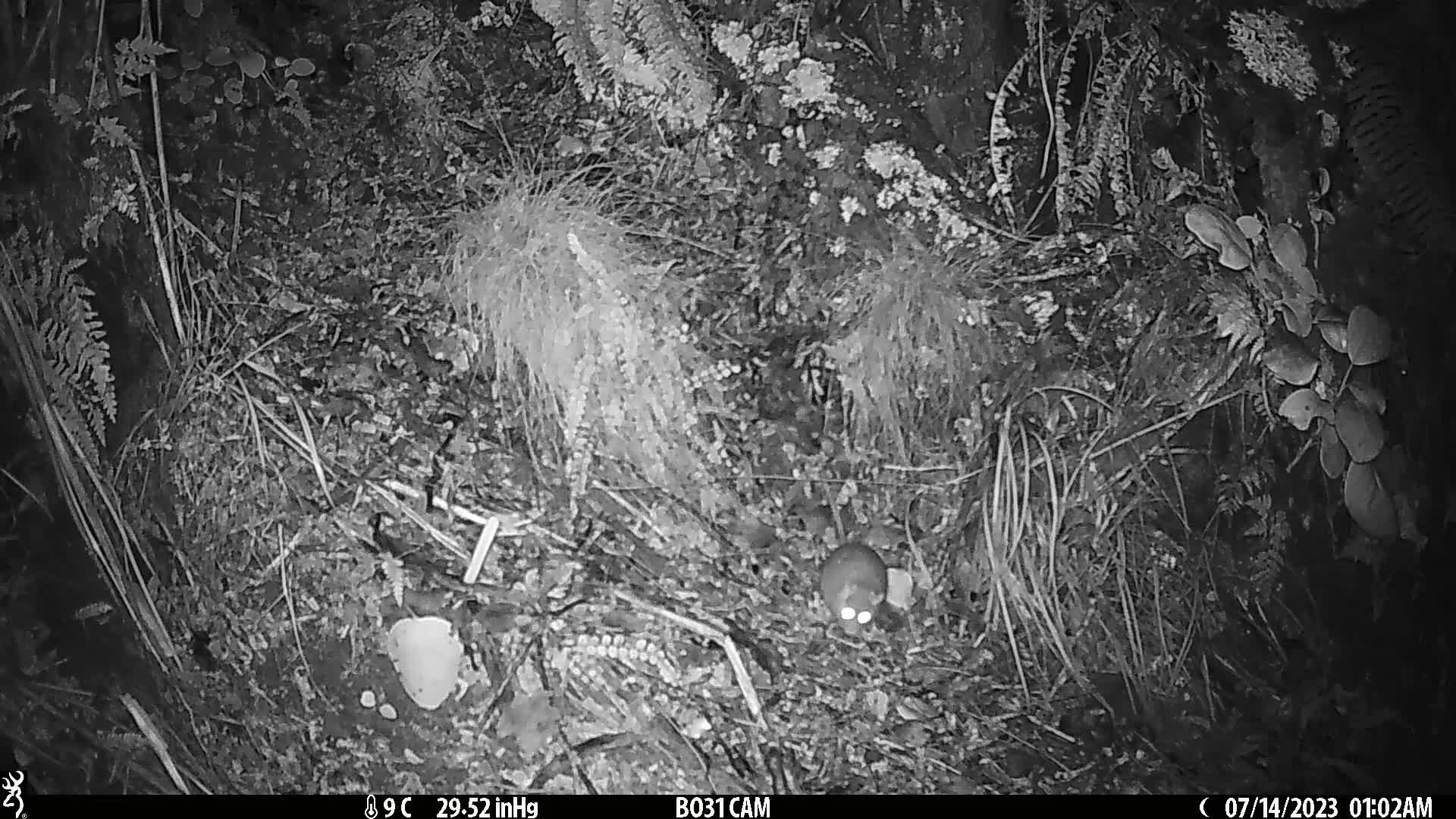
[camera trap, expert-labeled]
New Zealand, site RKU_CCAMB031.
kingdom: Animalia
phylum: Chordata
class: Mammalia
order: Rodentia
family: Muridae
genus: Rattus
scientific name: Rattus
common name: rat